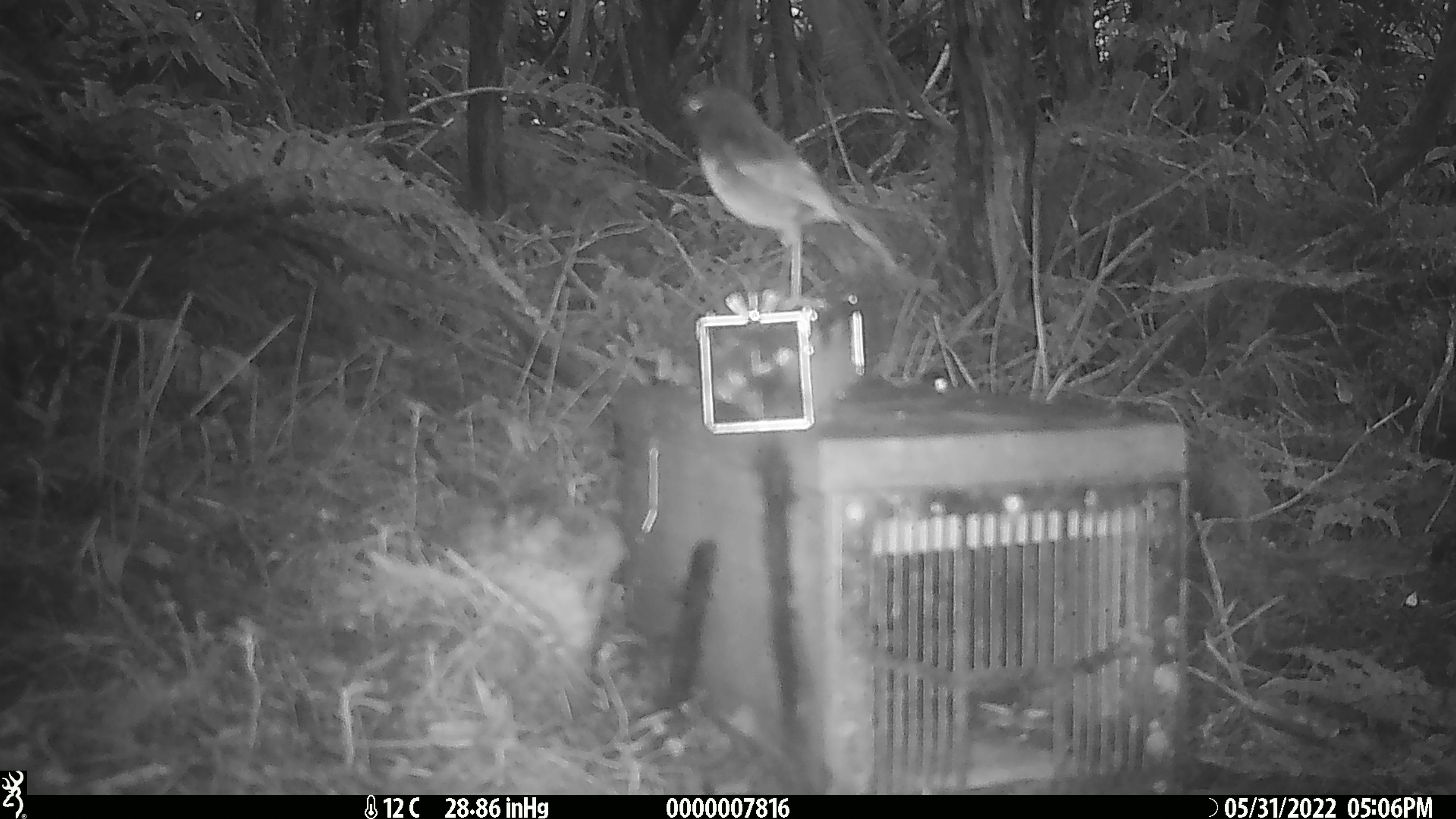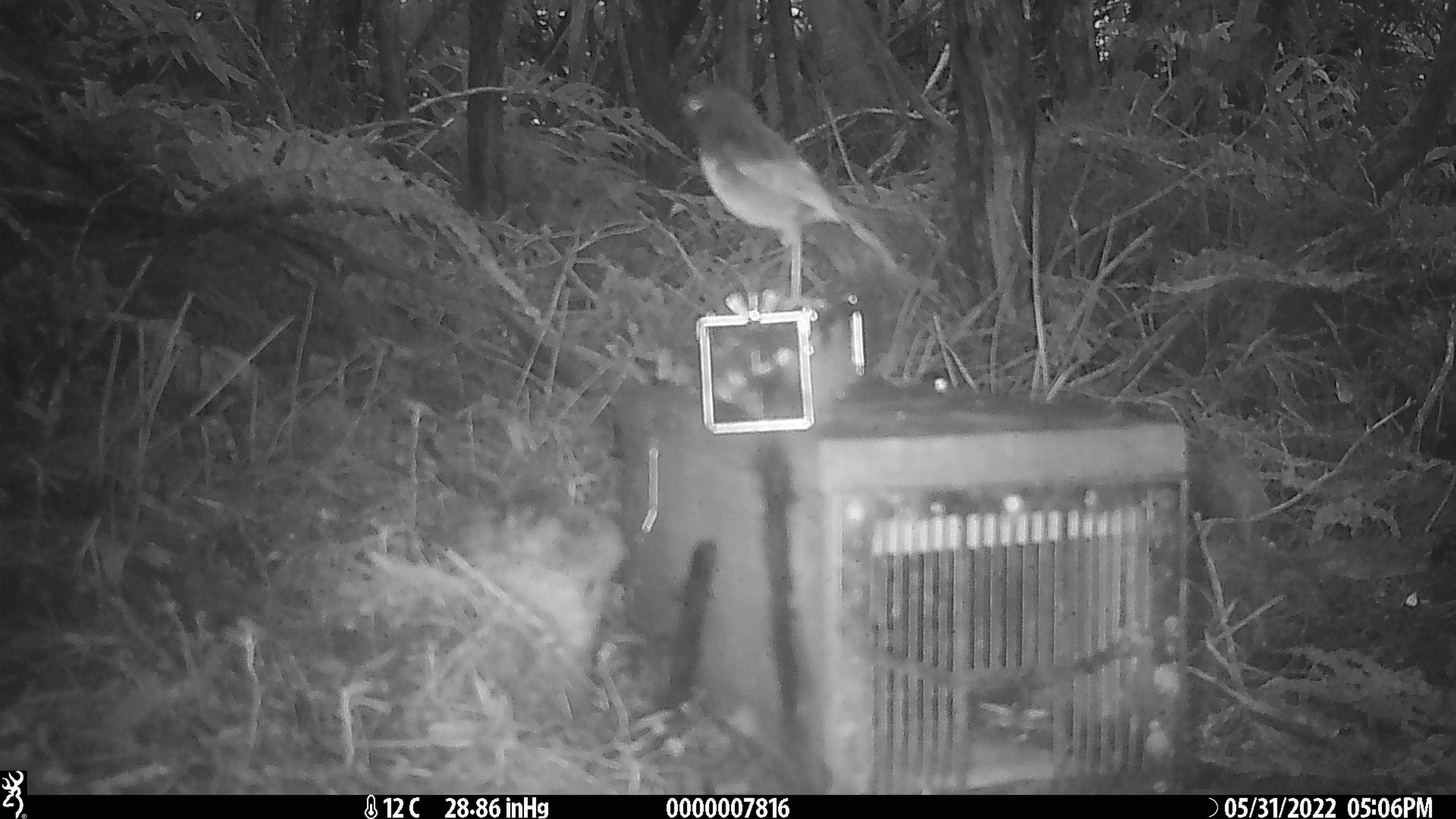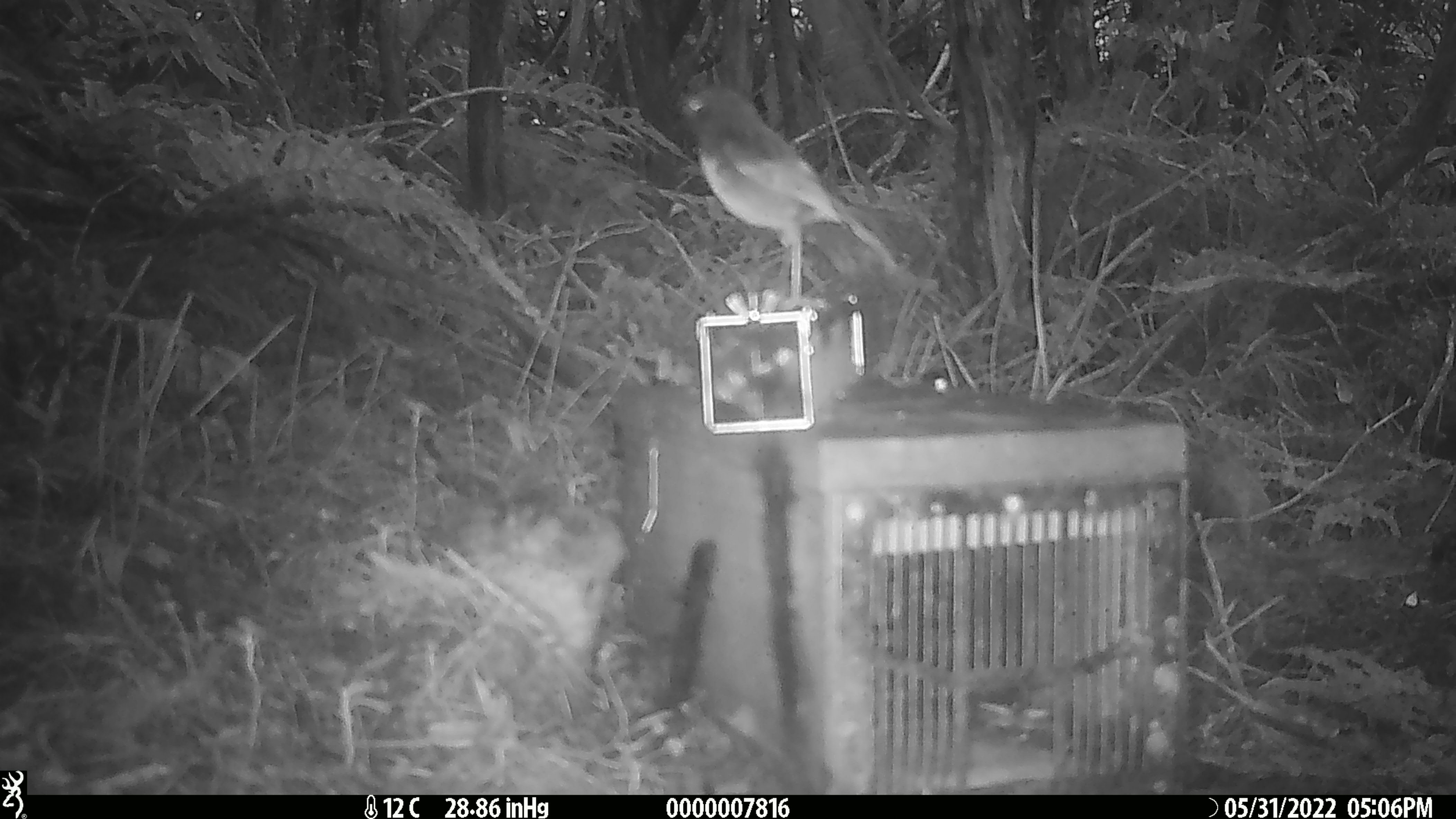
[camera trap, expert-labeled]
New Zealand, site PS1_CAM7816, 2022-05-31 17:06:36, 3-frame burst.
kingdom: Animalia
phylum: Chordata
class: Aves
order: Passeriformes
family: Petroicidae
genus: Petroica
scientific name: Petroica australis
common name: new zealand robin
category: robin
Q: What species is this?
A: Robin (new zealand robin) (Petroica australis).